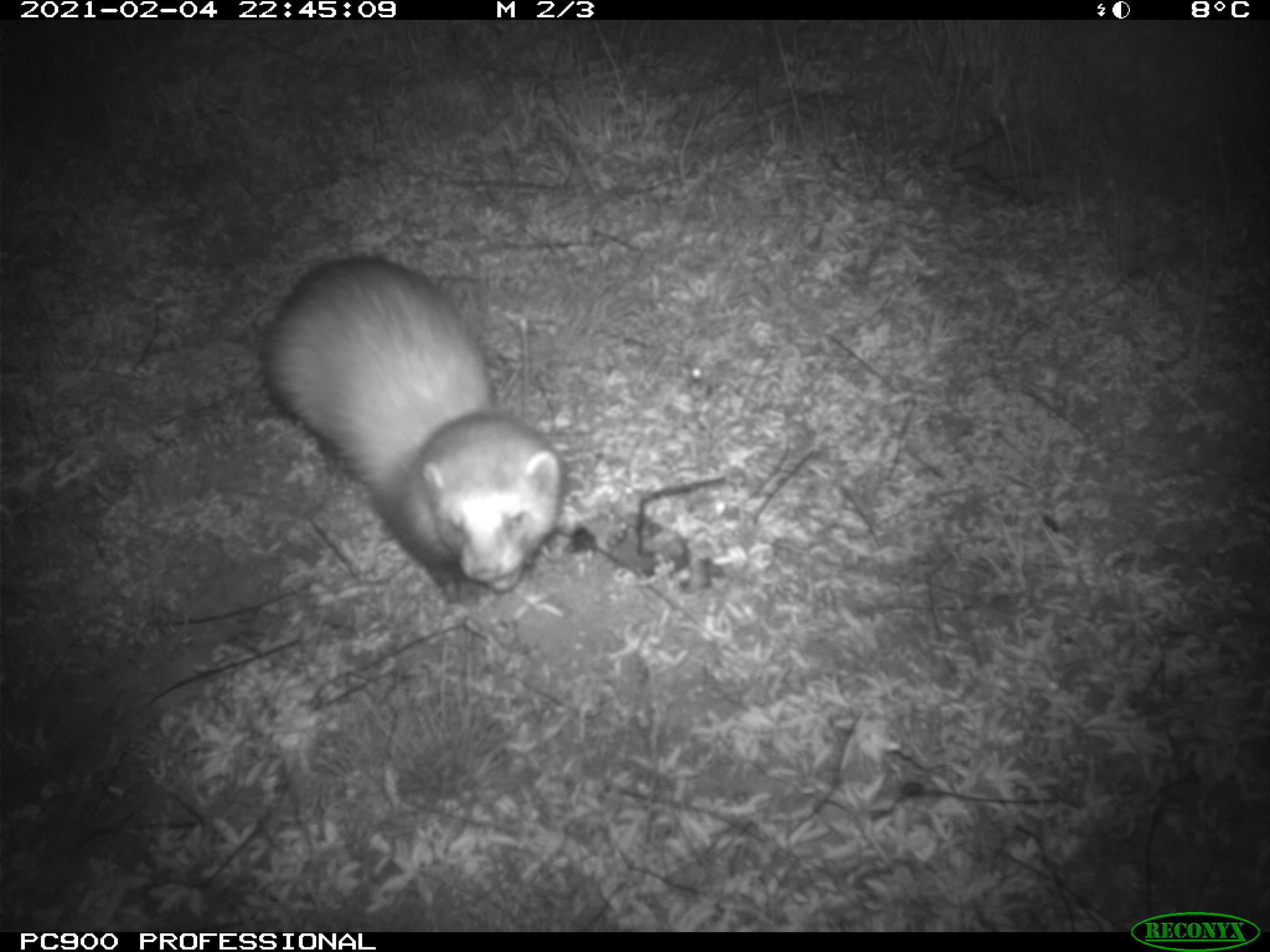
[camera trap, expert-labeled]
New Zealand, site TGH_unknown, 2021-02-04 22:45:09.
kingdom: Animalia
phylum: Chordata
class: Mammalia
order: Carnivora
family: Mustelidae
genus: Mustela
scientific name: Mustela furo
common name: ferret